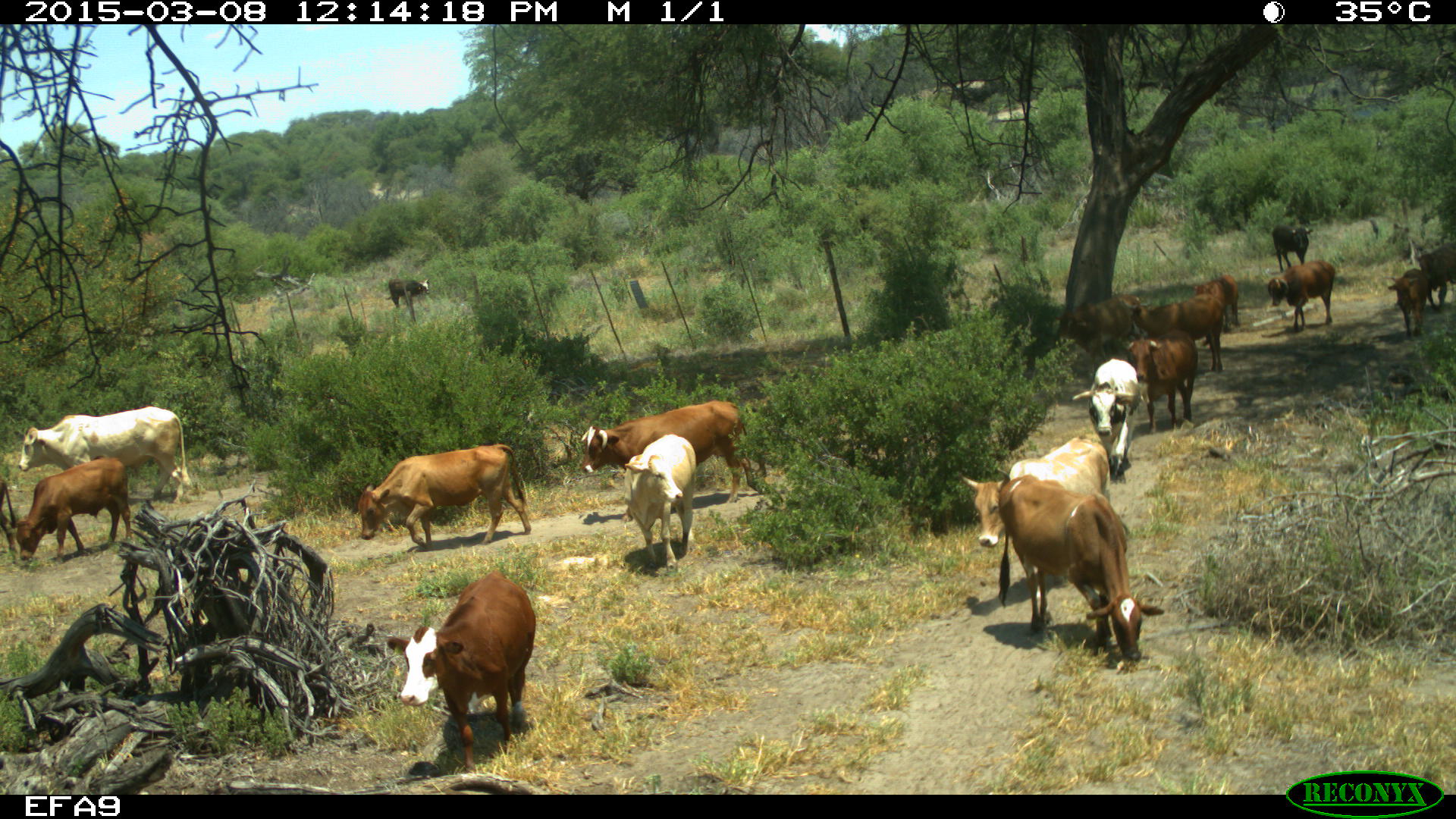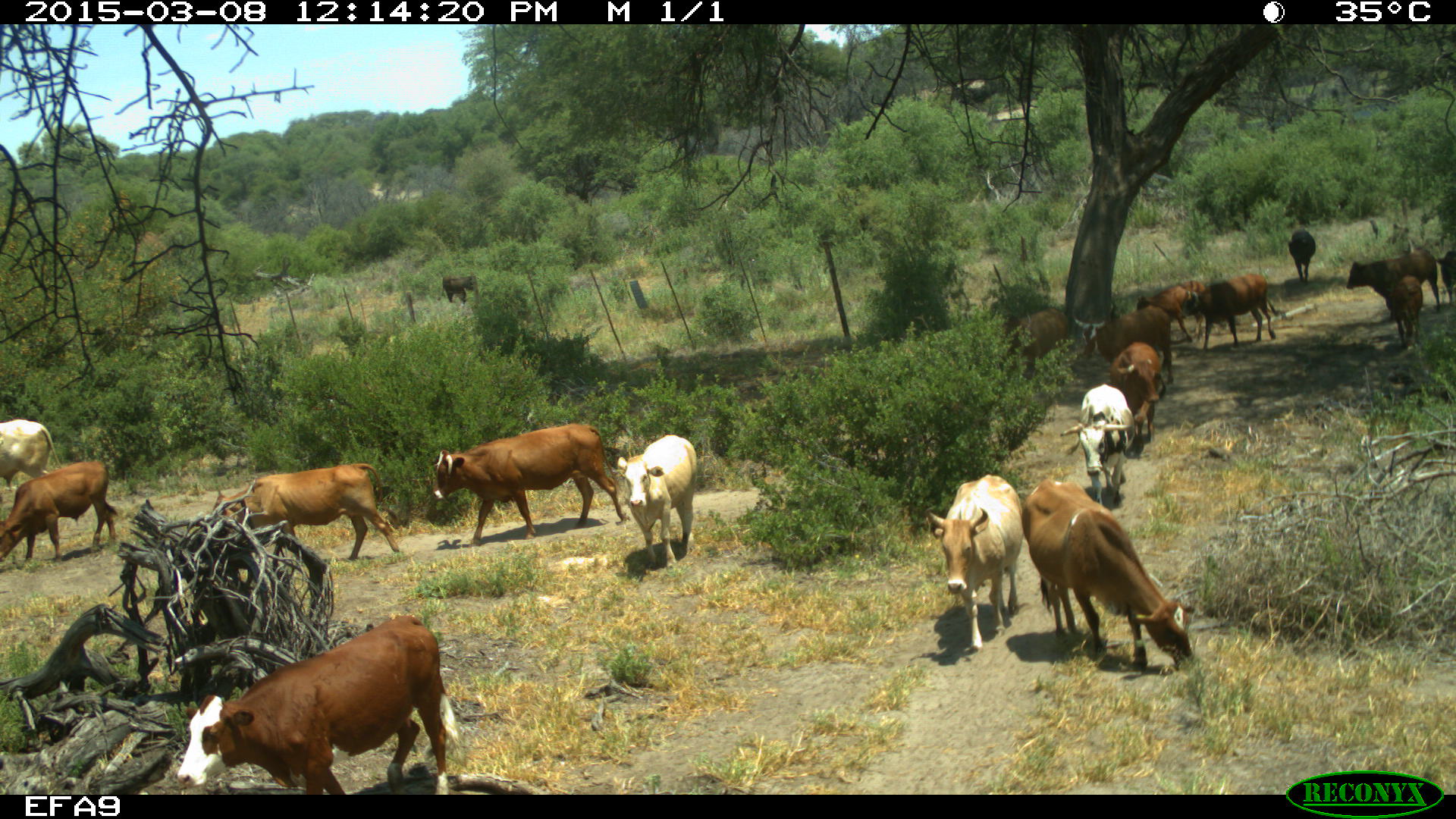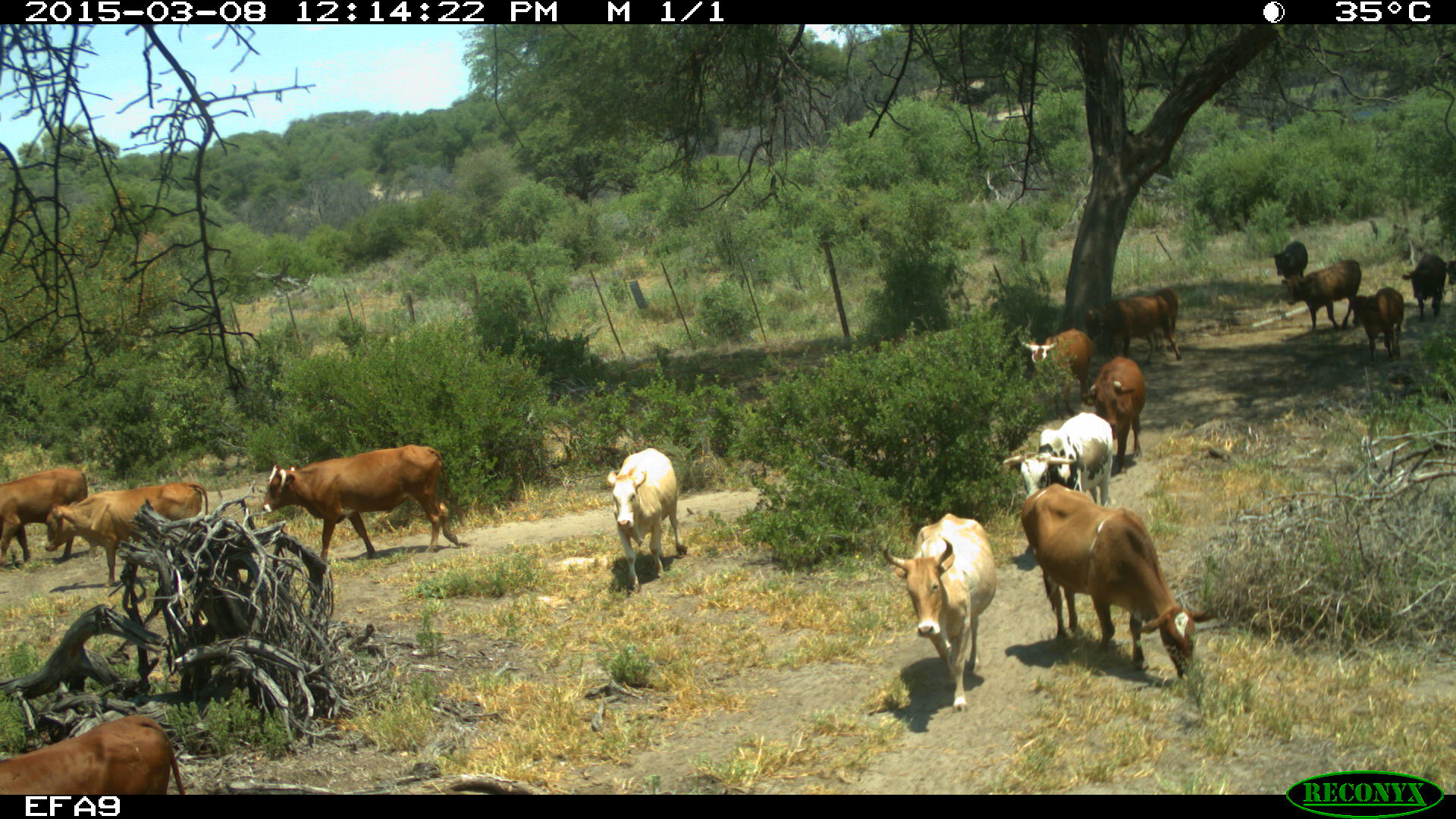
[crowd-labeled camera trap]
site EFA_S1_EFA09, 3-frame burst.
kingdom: Animalia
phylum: Chordata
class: Mammalia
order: Artiodactyla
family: Bovidae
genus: Bos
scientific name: Bos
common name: cattle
Cattle (Bos), count 11-50. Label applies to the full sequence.